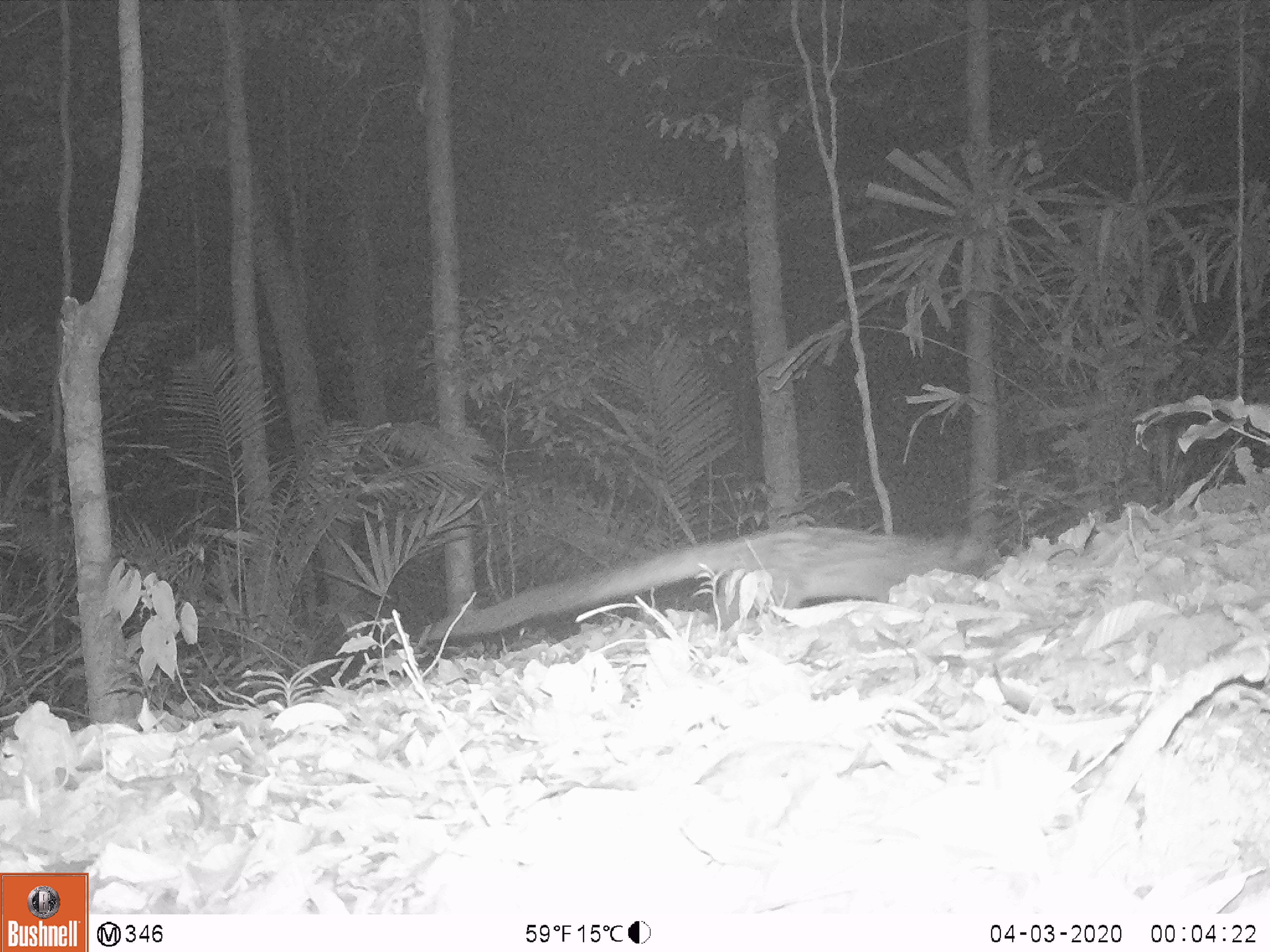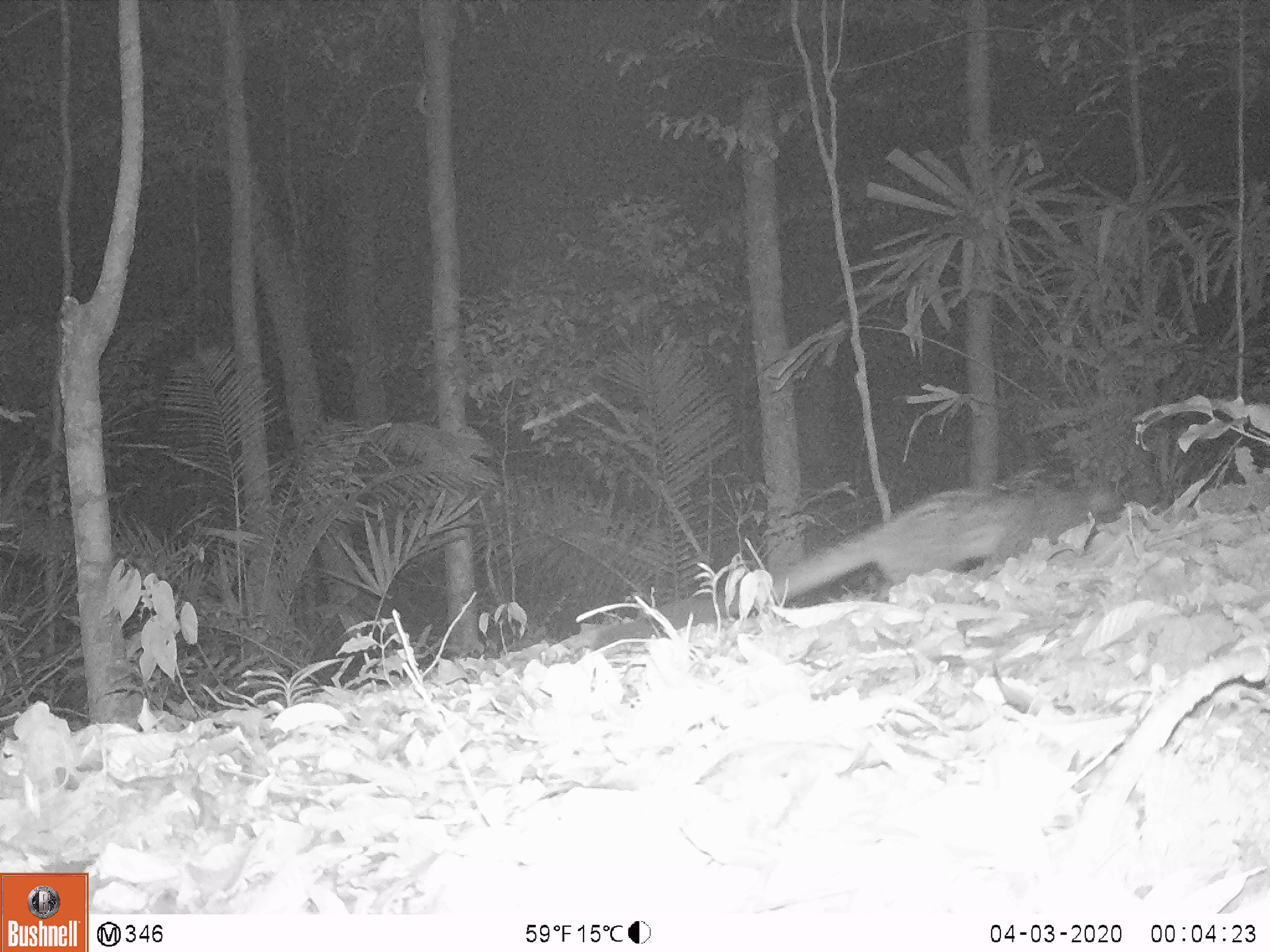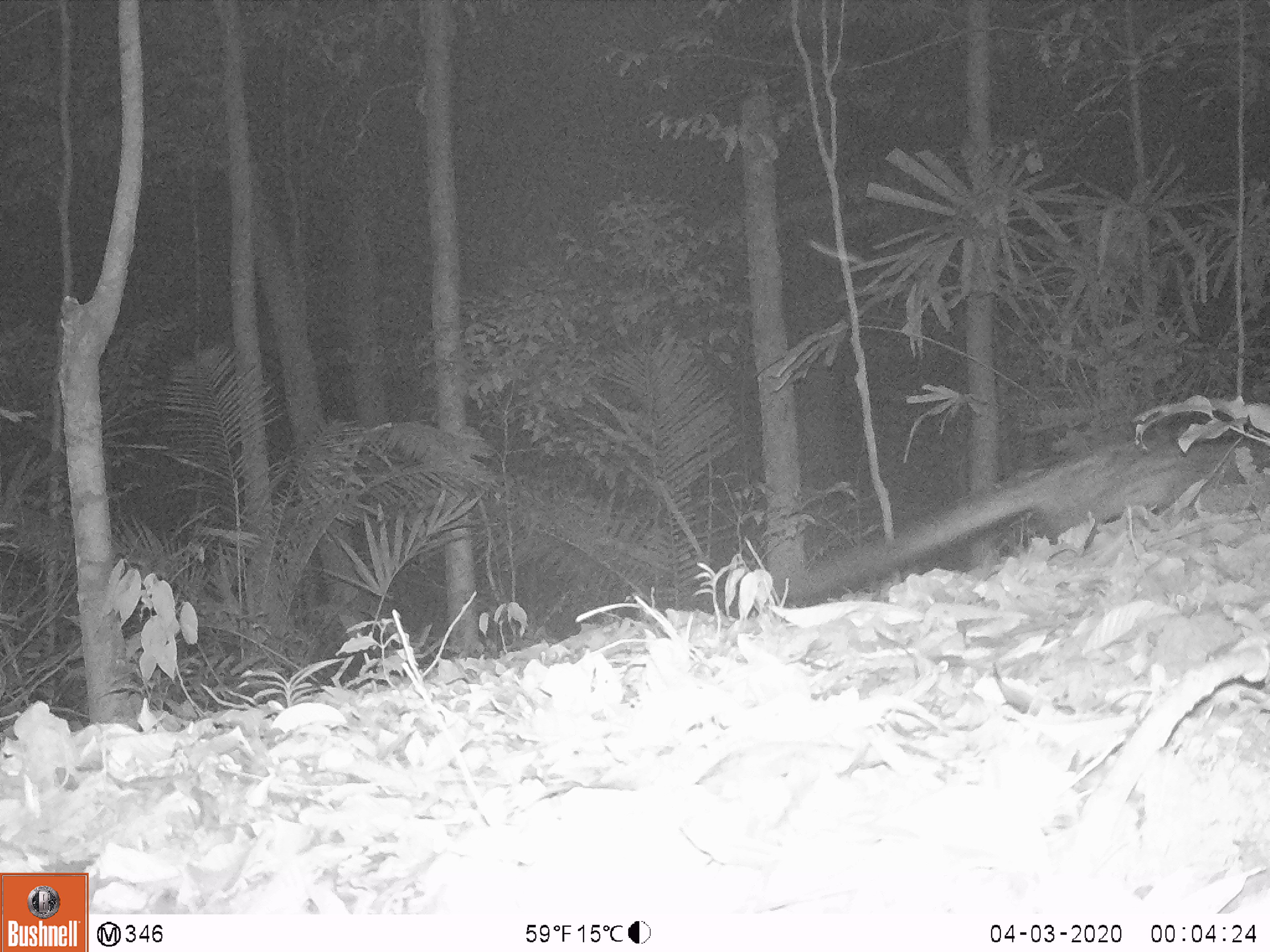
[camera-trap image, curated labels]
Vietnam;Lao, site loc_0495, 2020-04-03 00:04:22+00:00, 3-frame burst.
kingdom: Animalia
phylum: Chordata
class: Mammalia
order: Carnivora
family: Viverridae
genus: Paradoxurus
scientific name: Paradoxurus hermaphroditus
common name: common palm civet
Common palm civet (Paradoxurus hermaphroditus). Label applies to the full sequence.